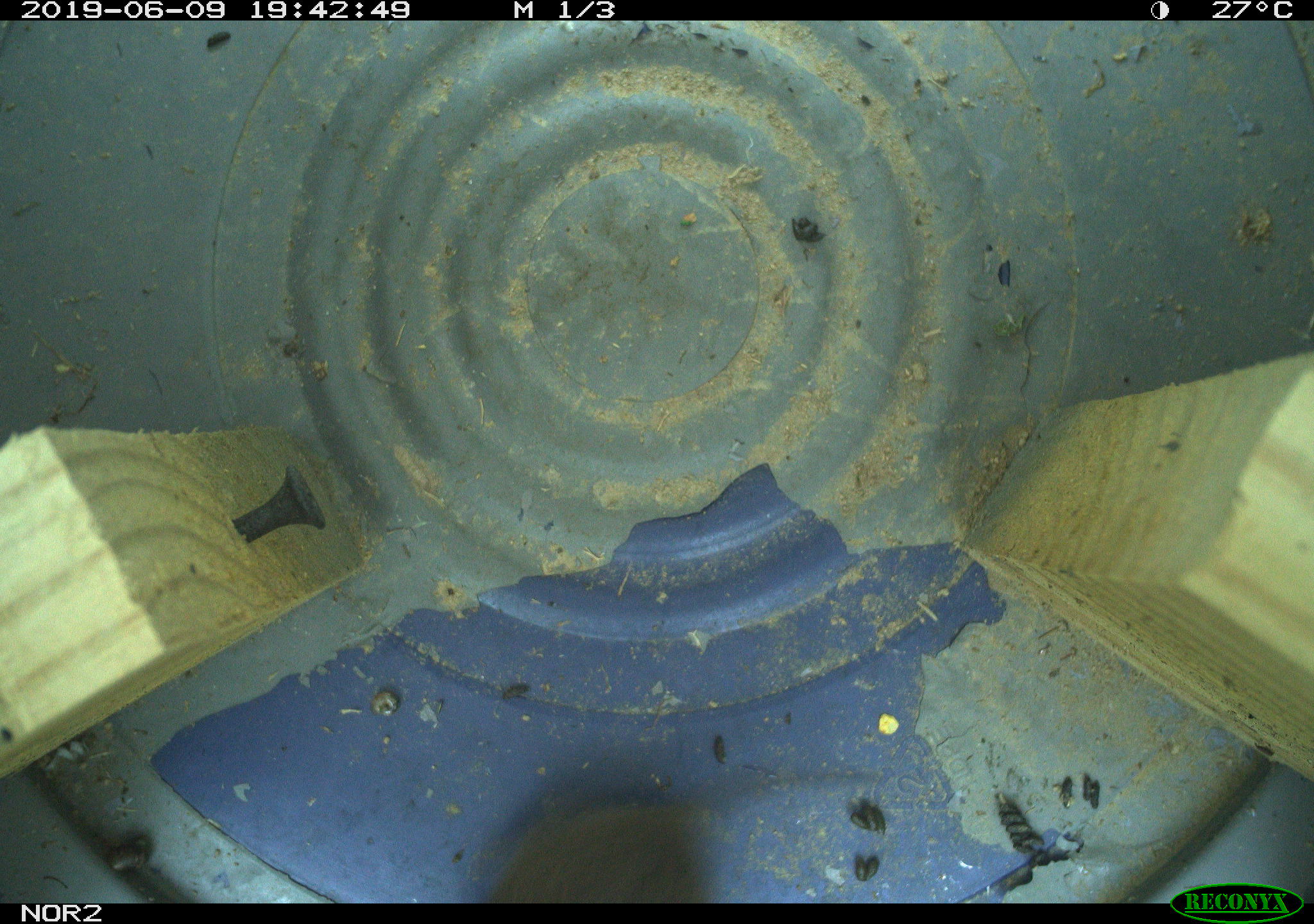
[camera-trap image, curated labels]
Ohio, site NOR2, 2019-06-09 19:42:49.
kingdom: Animalia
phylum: Chordata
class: Mammalia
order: Rodentia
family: Cricetidae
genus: Microtus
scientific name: Microtus pennsylvanicus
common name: meadow vole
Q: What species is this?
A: Meadow vole (Microtus pennsylvanicus).